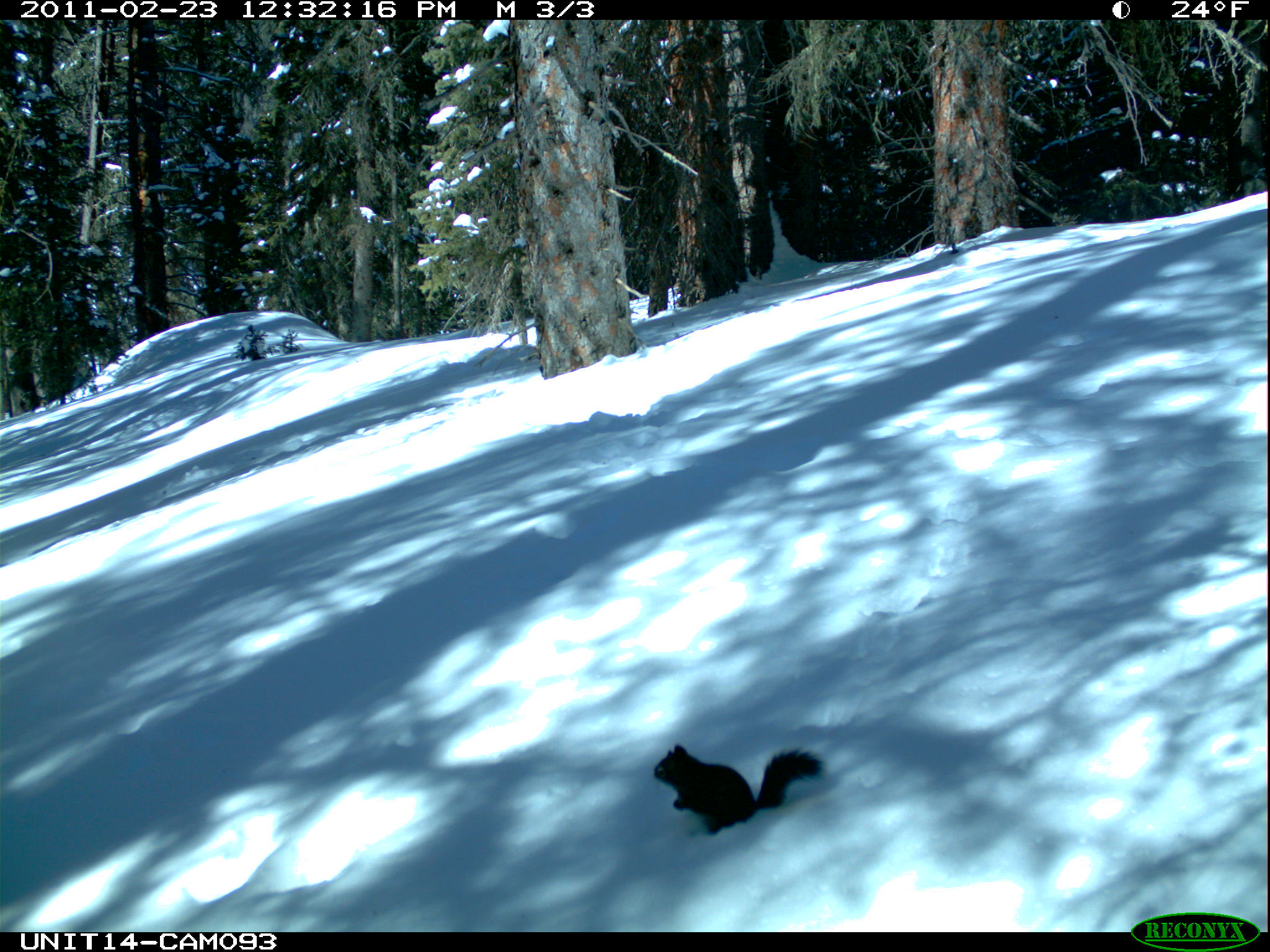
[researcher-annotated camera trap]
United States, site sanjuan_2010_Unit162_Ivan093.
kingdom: Animalia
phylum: Chordata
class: Mammalia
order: Rodentia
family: Sciuridae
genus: Tamiasciurus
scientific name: Tamiasciurus hudsonicus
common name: american red squirrel